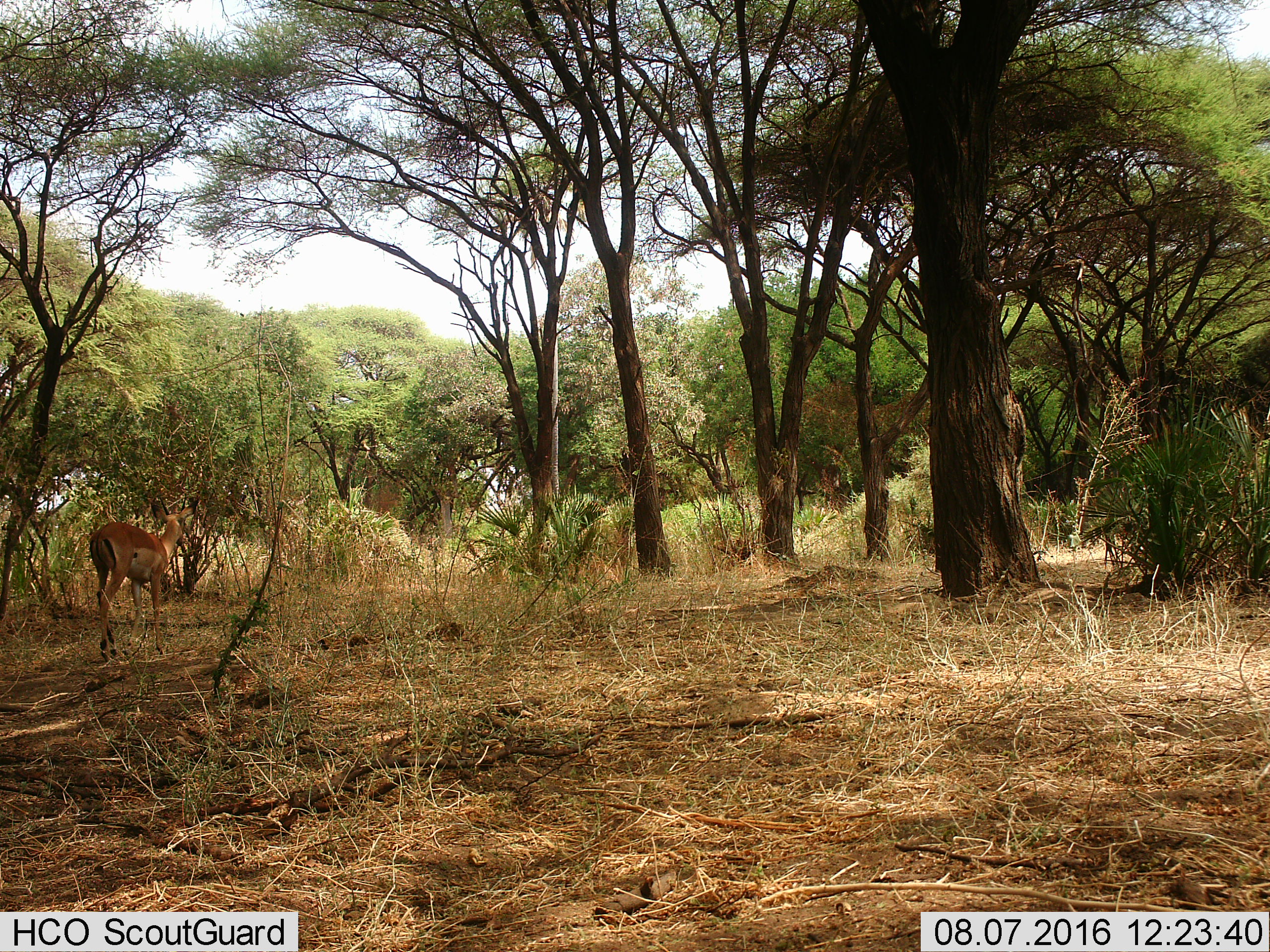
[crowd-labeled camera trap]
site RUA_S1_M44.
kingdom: Animalia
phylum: Chordata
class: Mammalia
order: Artiodactyla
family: Bovidae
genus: Aepyceros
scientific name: Aepyceros melampus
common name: impala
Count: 1.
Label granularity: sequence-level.